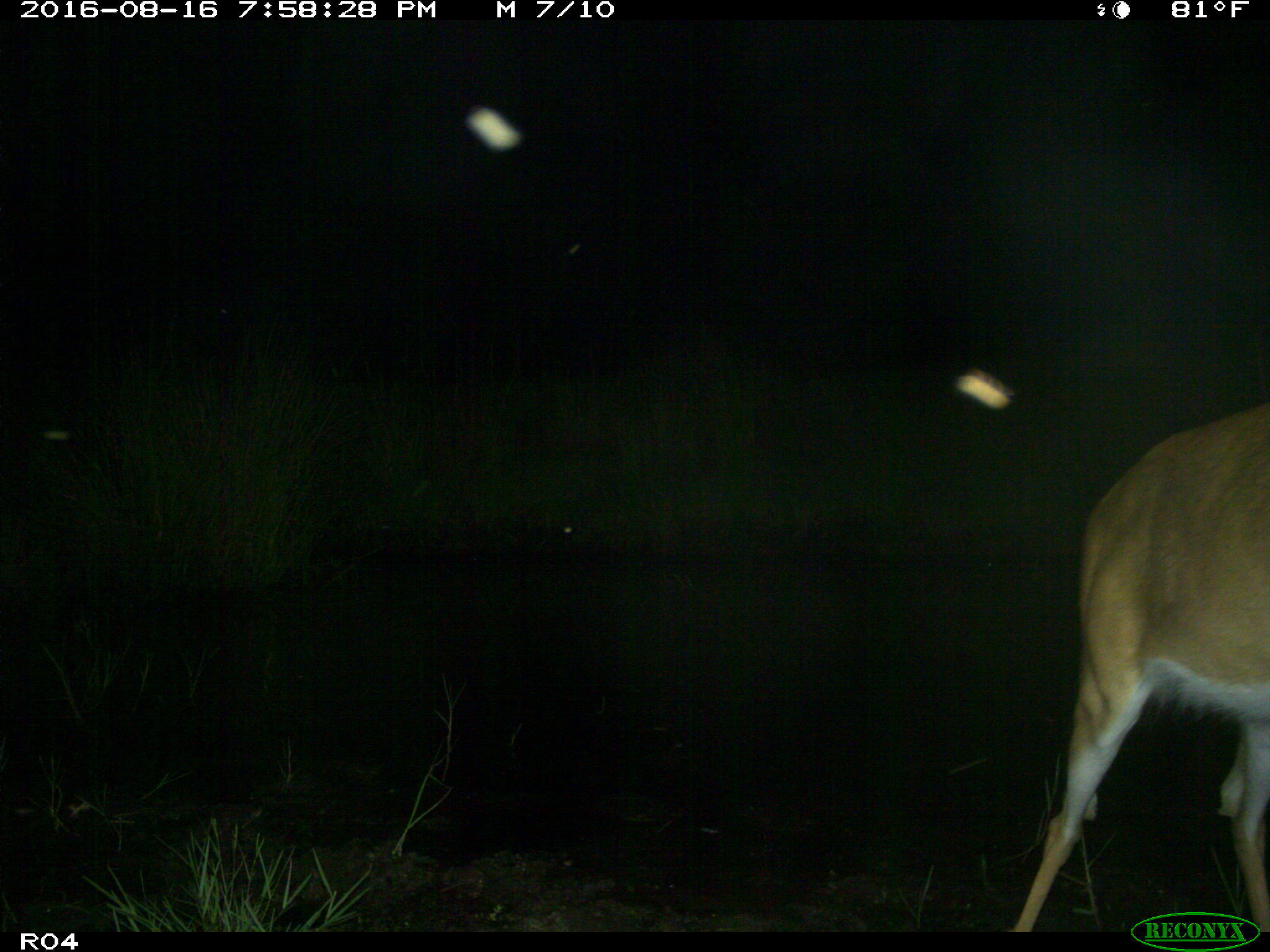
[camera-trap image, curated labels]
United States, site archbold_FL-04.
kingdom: Animalia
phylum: Chordata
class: Mammalia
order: Artiodactyla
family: Cervidae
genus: Odocoileus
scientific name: Odocoileus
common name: deer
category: unidentified deer